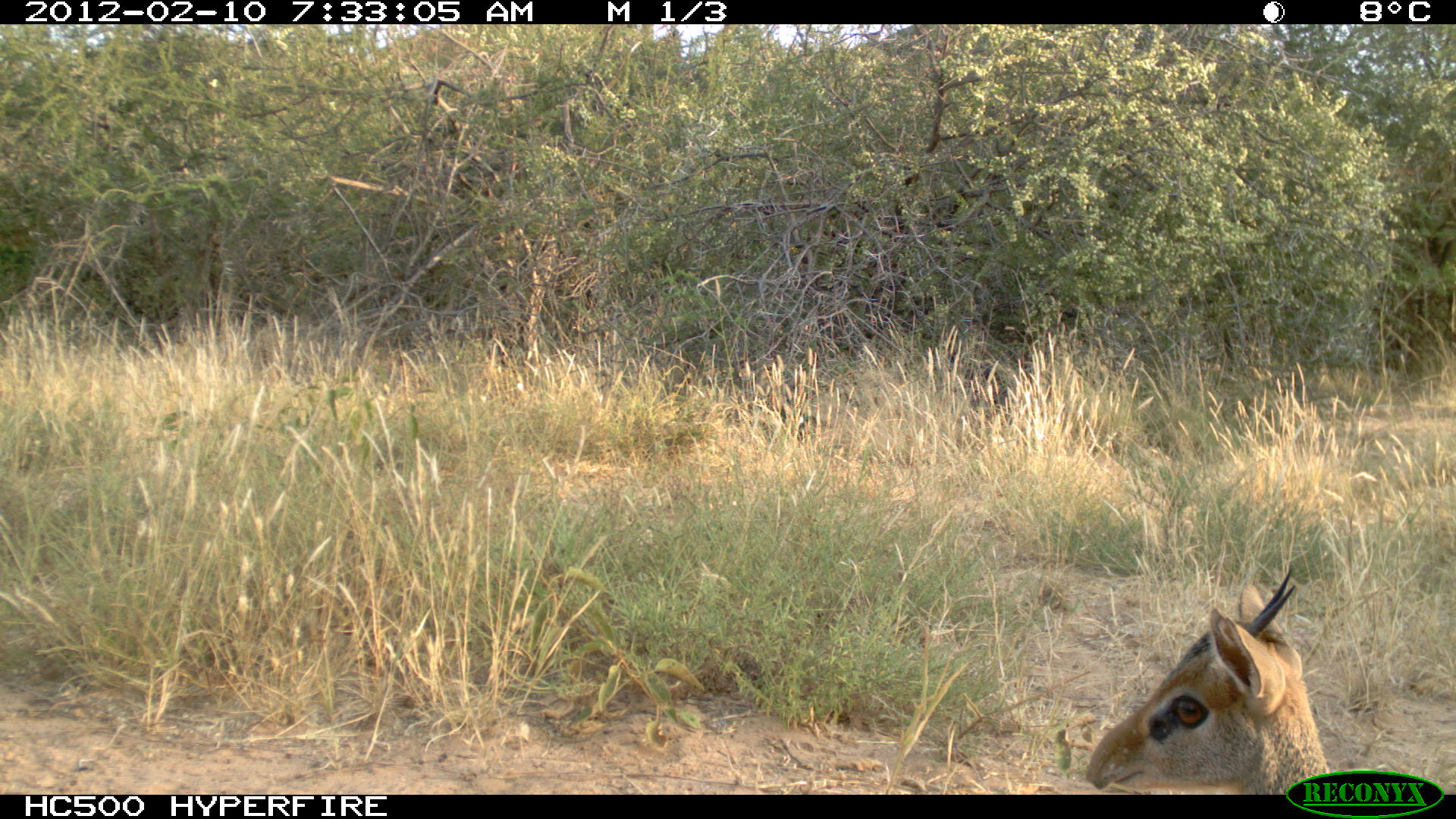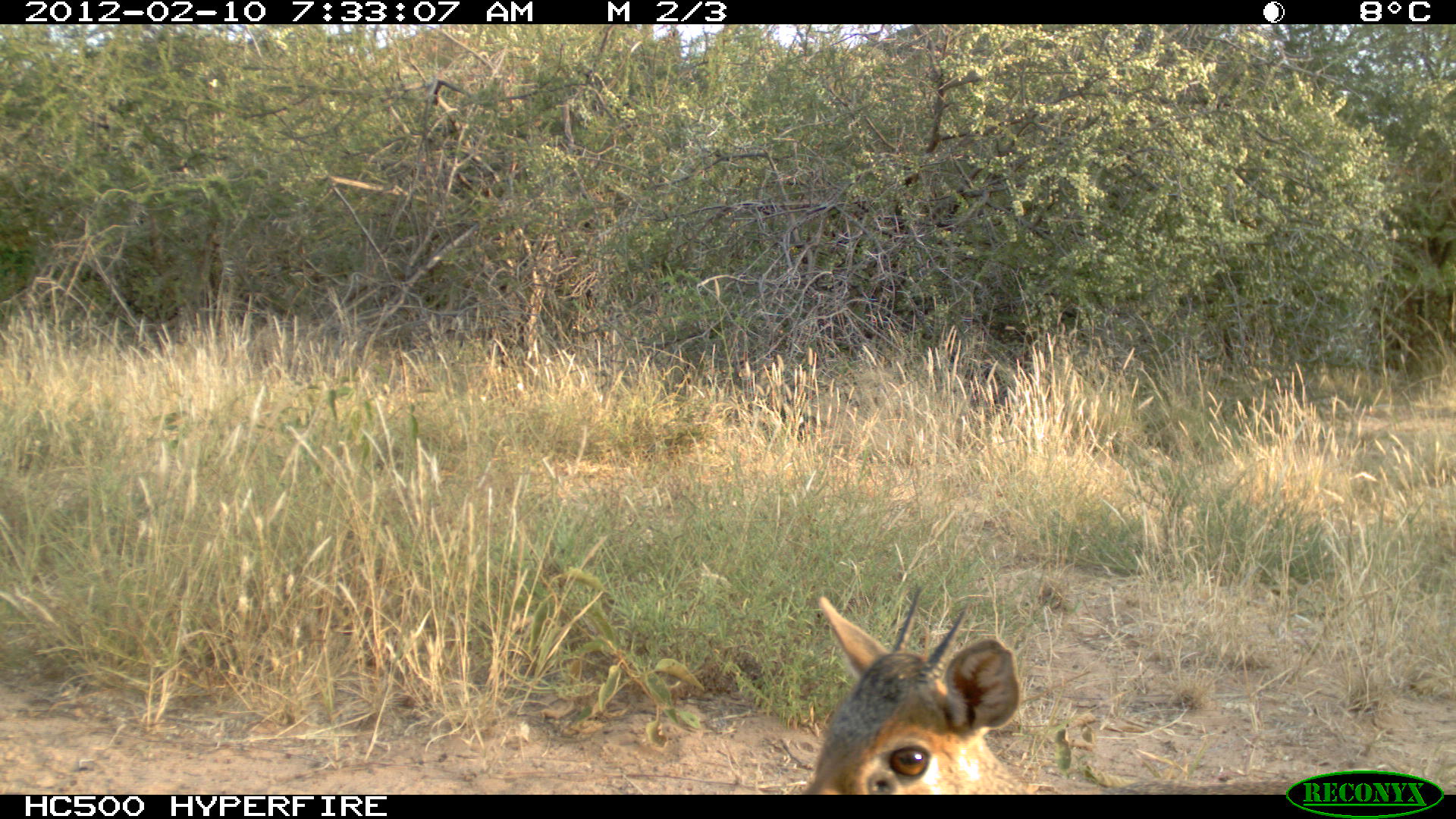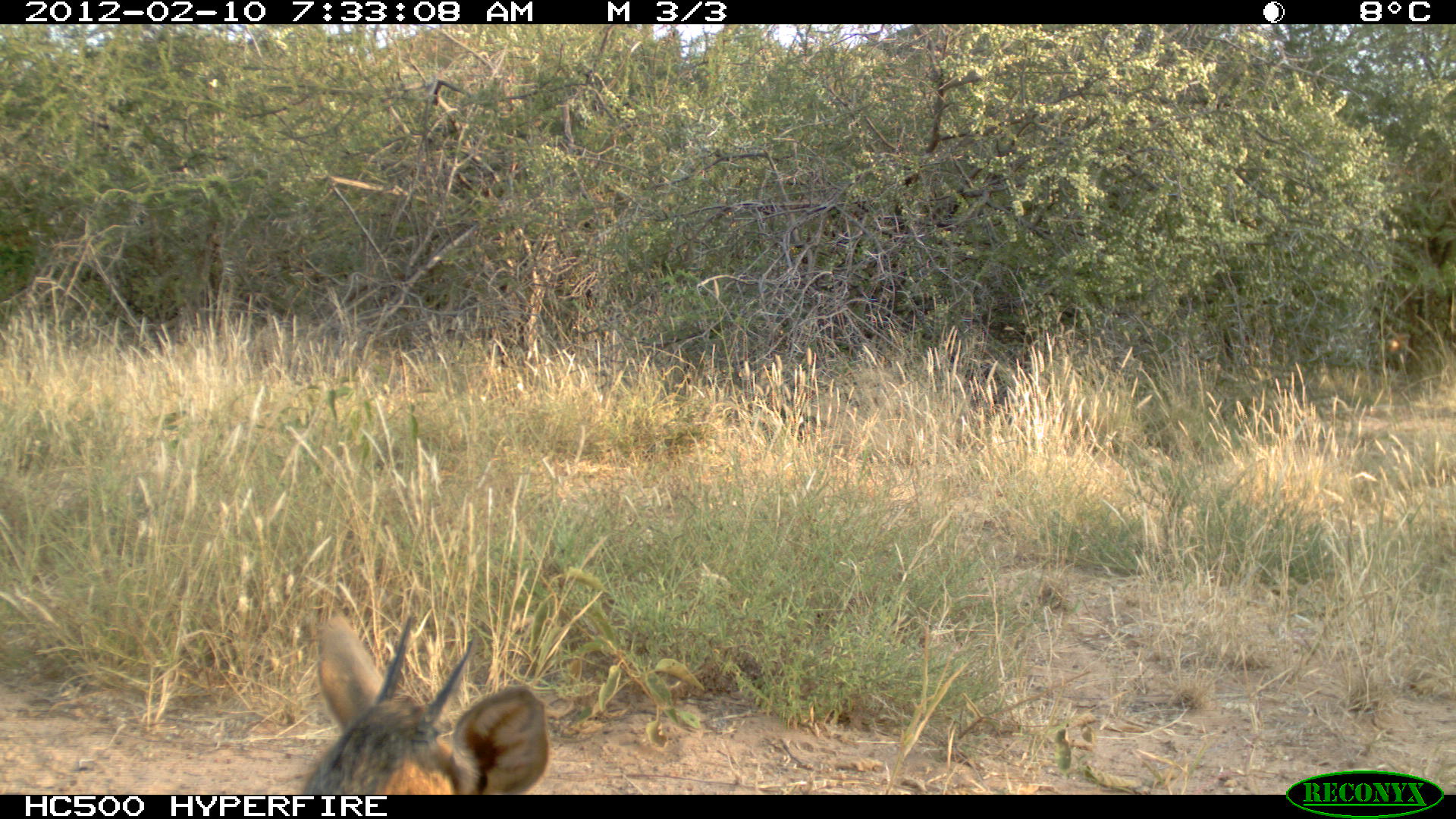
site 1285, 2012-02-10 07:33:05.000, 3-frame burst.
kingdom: Animalia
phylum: Chordata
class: Mammalia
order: Artiodactyla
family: Bovidae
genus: Madoqua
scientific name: Madoqua guentheri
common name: günther's dik-dik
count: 1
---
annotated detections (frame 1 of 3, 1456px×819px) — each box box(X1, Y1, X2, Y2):
madoqua guentheri: box(1085, 566, 1326, 794)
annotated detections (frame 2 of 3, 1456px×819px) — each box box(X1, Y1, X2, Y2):
madoqua guentheri: box(792, 577, 1048, 794)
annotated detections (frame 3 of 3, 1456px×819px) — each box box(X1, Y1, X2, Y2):
madoqua guentheri: box(292, 607, 553, 794)